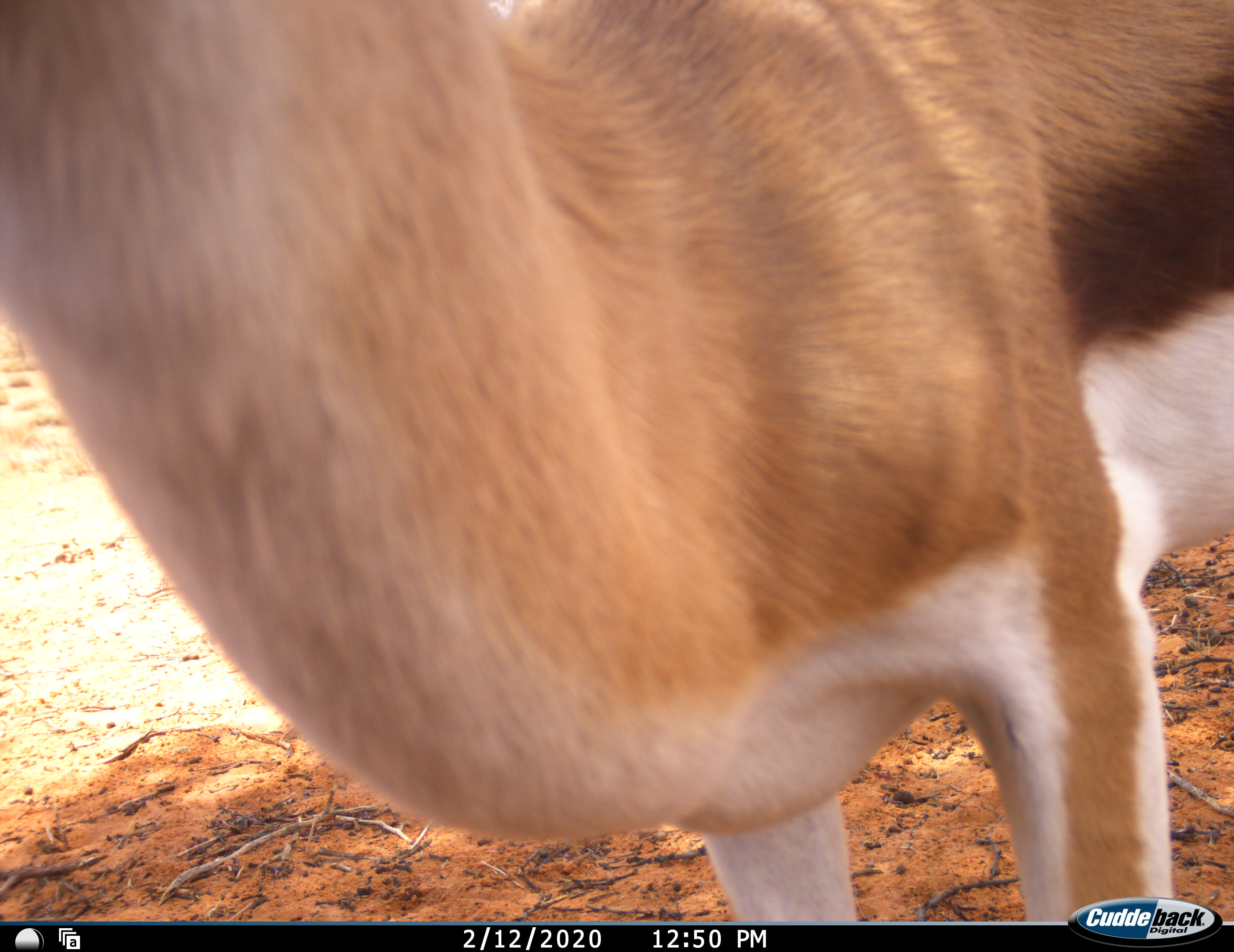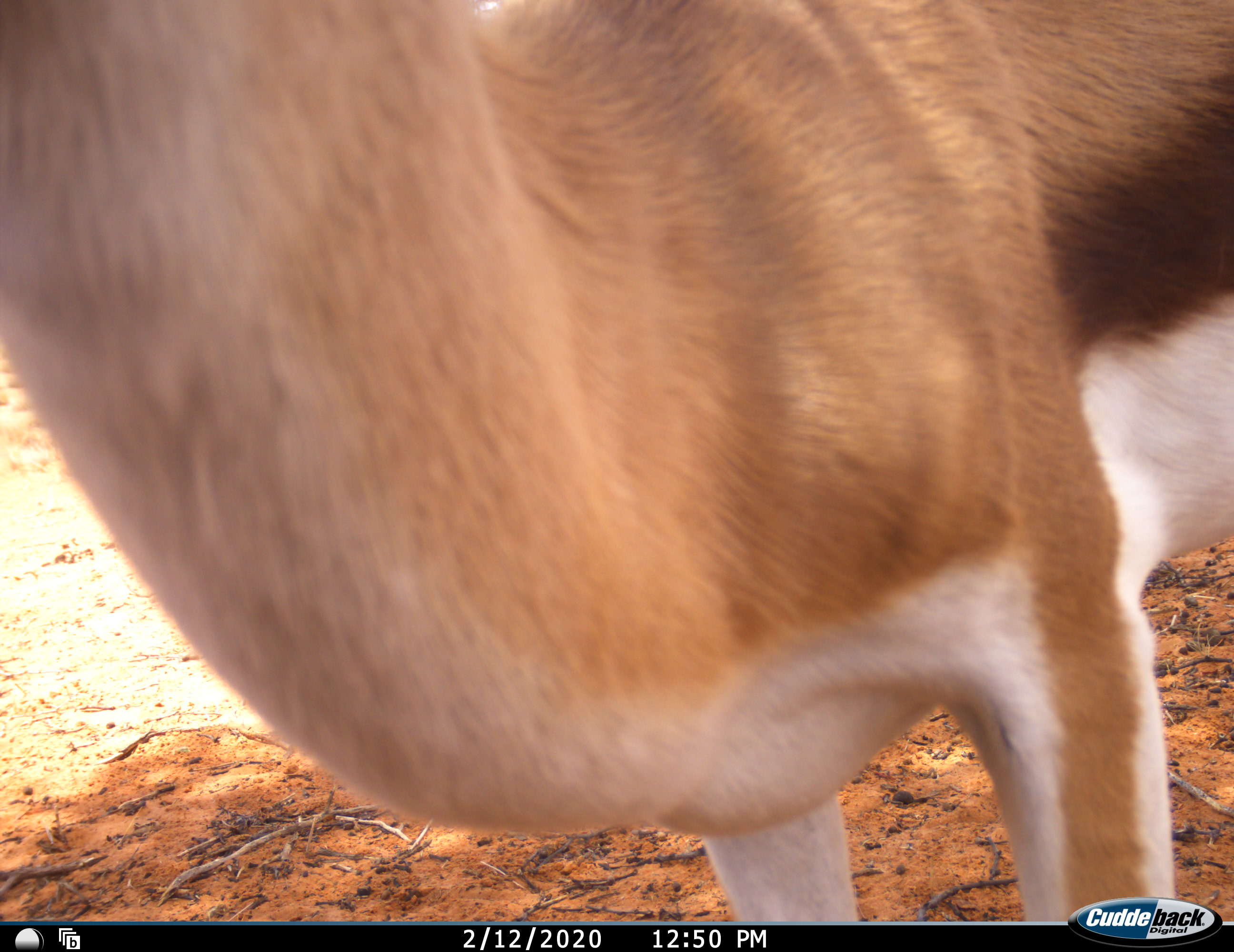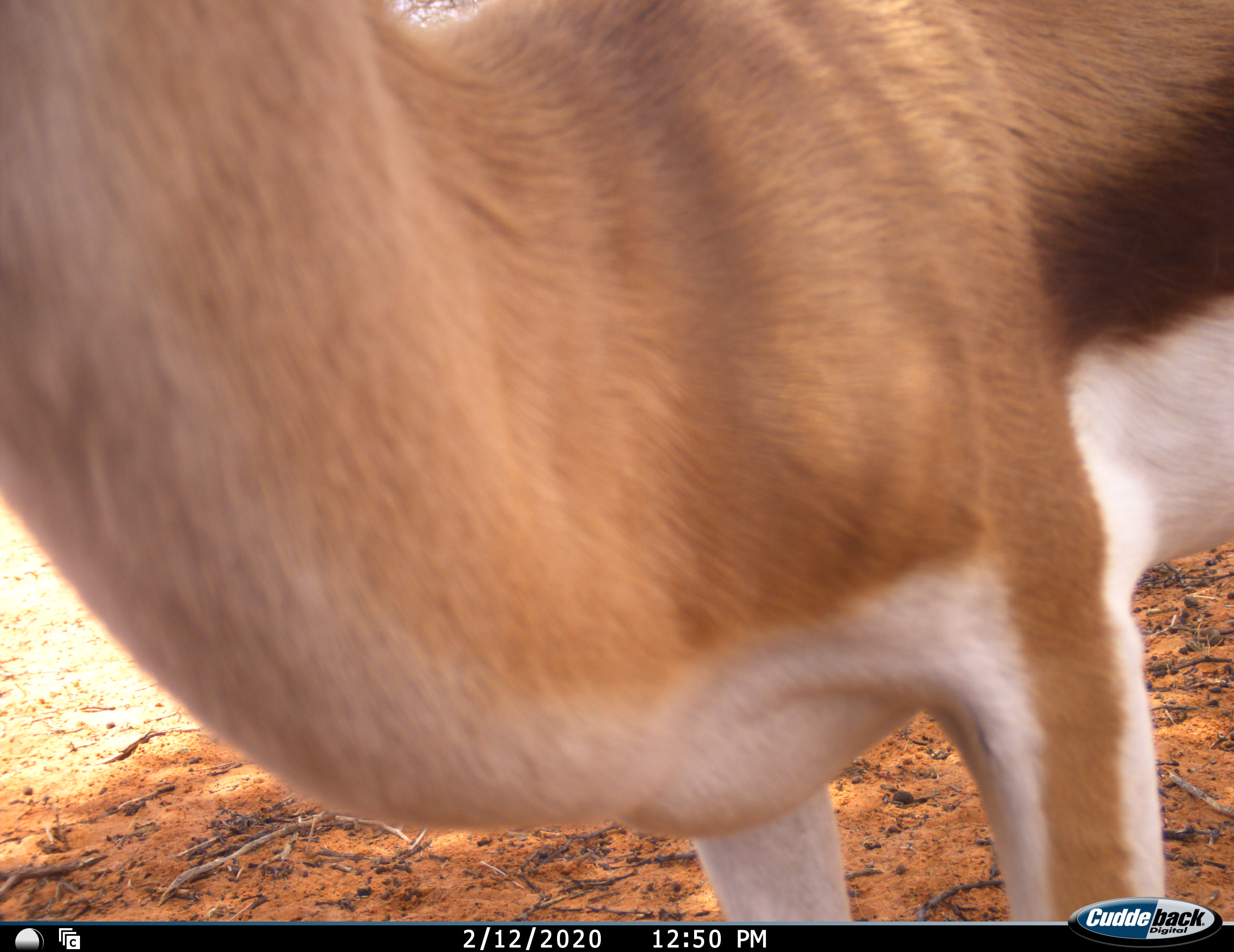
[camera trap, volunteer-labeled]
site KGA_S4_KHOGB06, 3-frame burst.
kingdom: Animalia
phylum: Chordata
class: Mammalia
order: Artiodactyla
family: Bovidae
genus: Antidorcas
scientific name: Antidorcas marsupialis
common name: springbok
Springbok (Antidorcas marsupialis), count 1. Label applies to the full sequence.